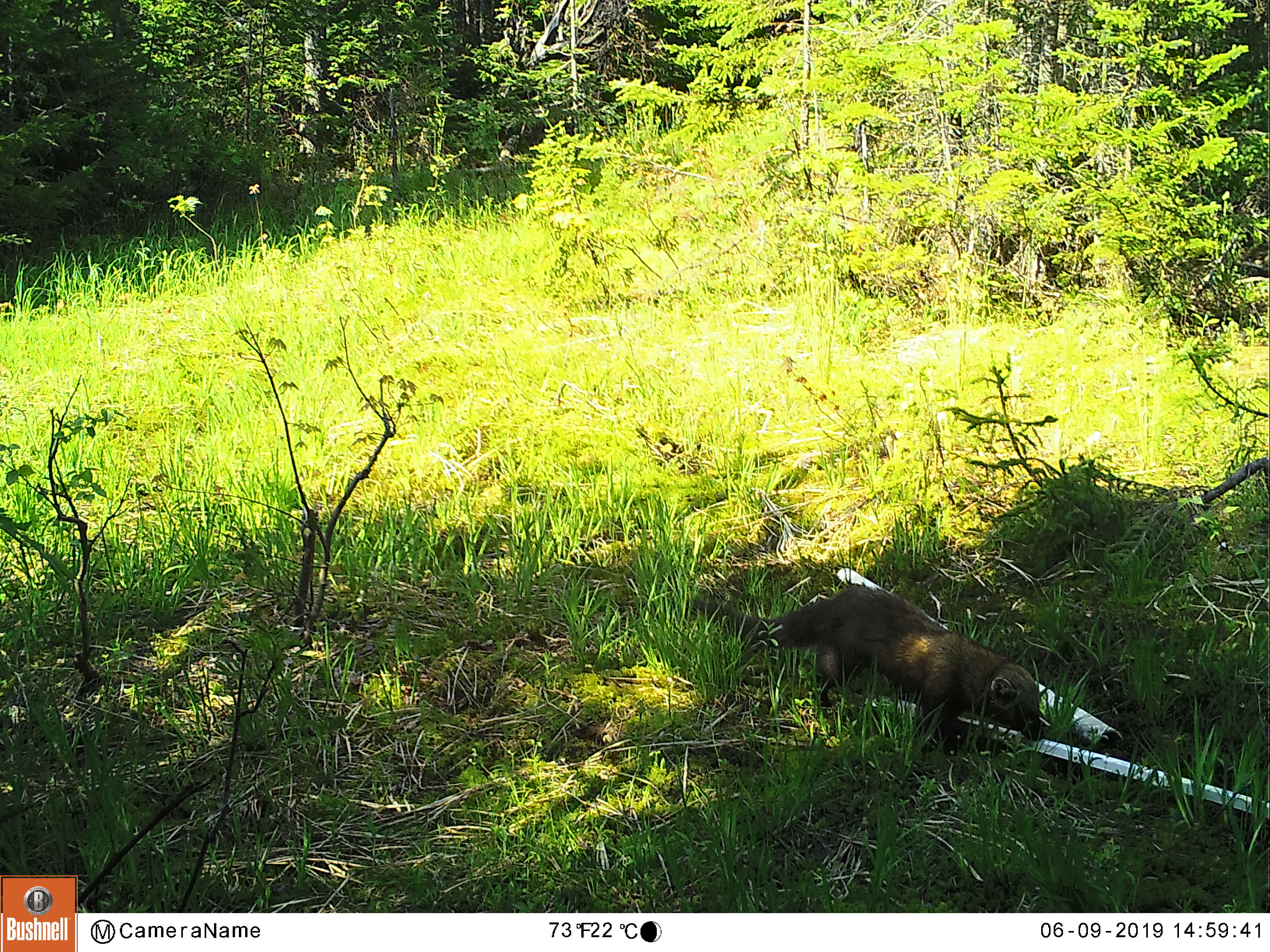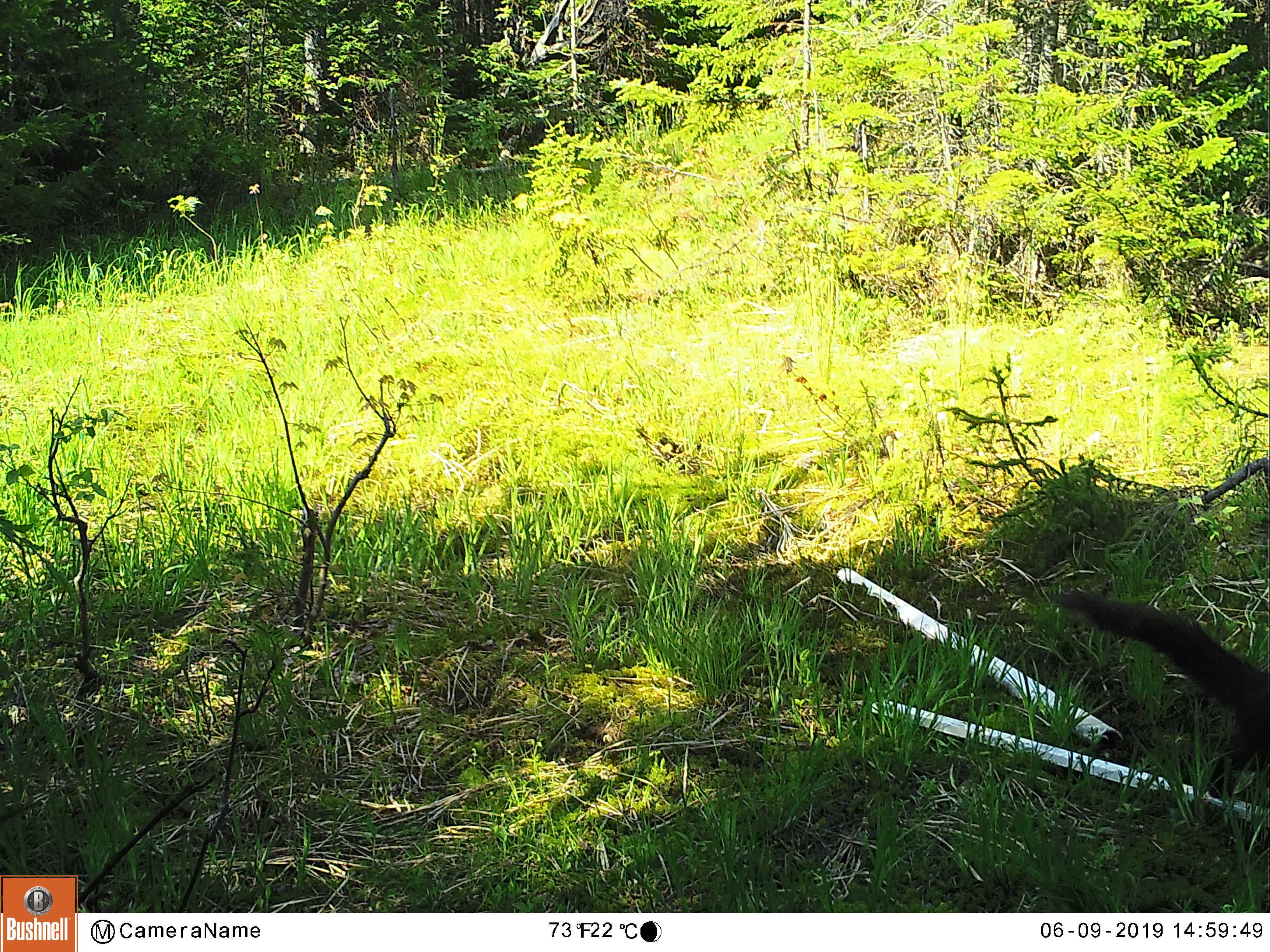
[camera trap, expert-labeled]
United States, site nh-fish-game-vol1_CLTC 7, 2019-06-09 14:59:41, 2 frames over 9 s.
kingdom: Animalia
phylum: Chordata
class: Mammalia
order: Carnivora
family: Mustelidae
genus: Pekania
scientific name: Pekania pennanti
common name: fisher